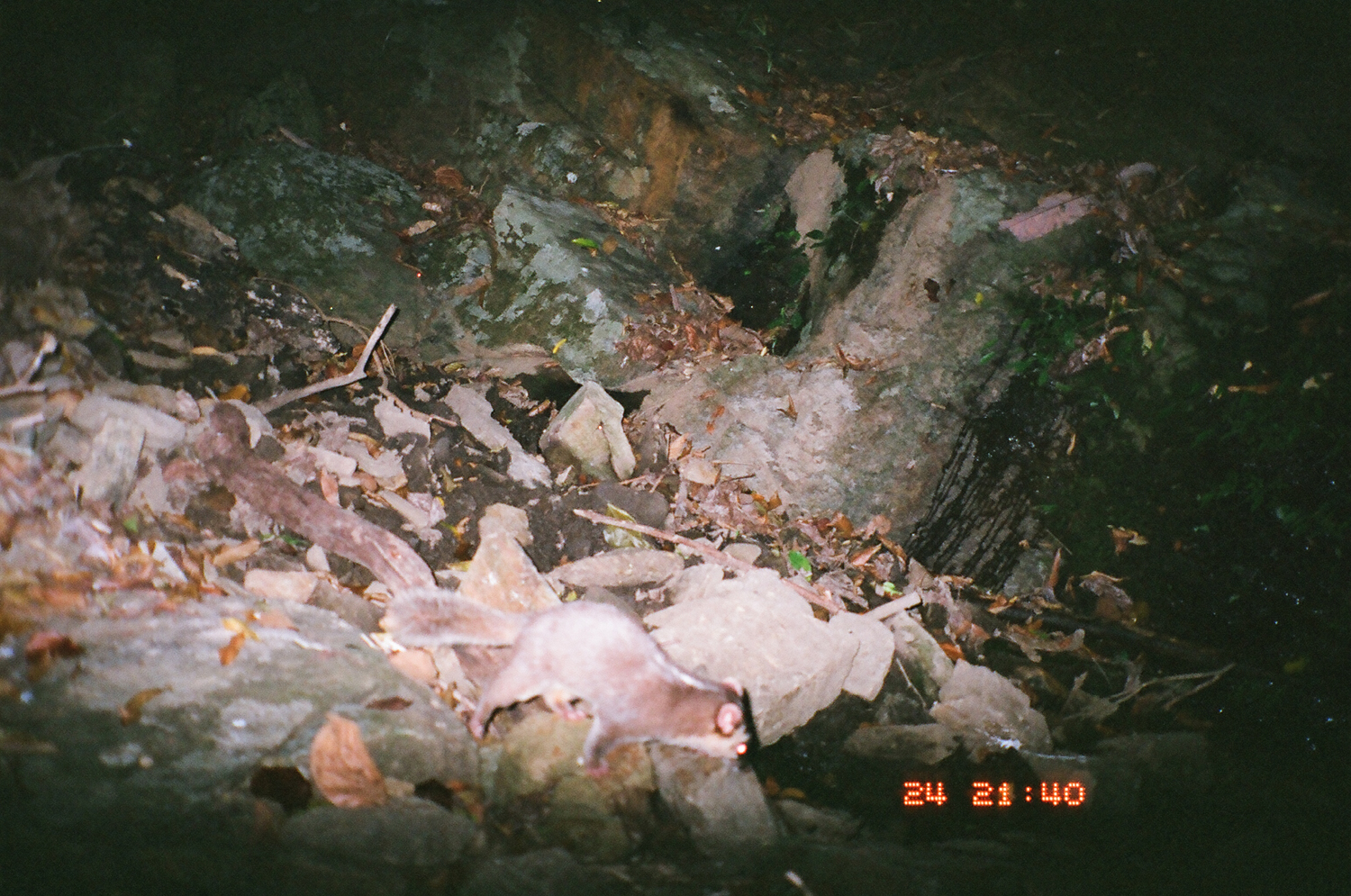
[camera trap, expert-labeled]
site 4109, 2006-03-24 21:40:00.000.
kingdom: Animalia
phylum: Chordata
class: Mammalia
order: Carnivora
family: Mustelidae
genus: Melogale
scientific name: Melogale everetti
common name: bornean ferret badger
Melogale everetti (bornean ferret badger), count 1.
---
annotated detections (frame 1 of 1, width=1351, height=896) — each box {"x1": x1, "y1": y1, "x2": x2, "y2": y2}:
melogale everetti: {"x1": 380, "y1": 584, "x2": 747, "y2": 775}